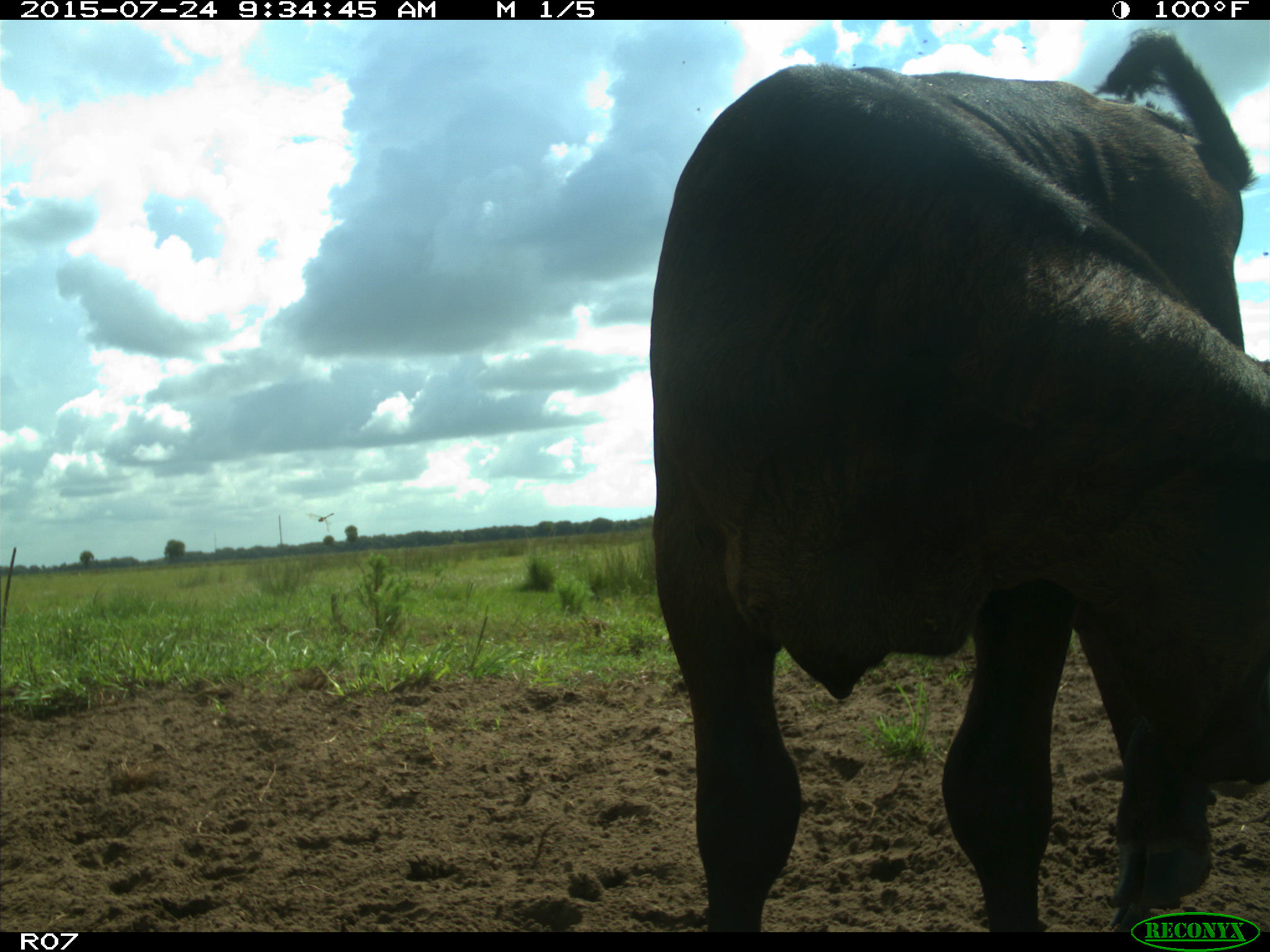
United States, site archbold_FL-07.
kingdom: Animalia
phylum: Chordata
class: Mammalia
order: Artiodactyla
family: Bovidae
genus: Bos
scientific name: Bos taurus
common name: domestic cow